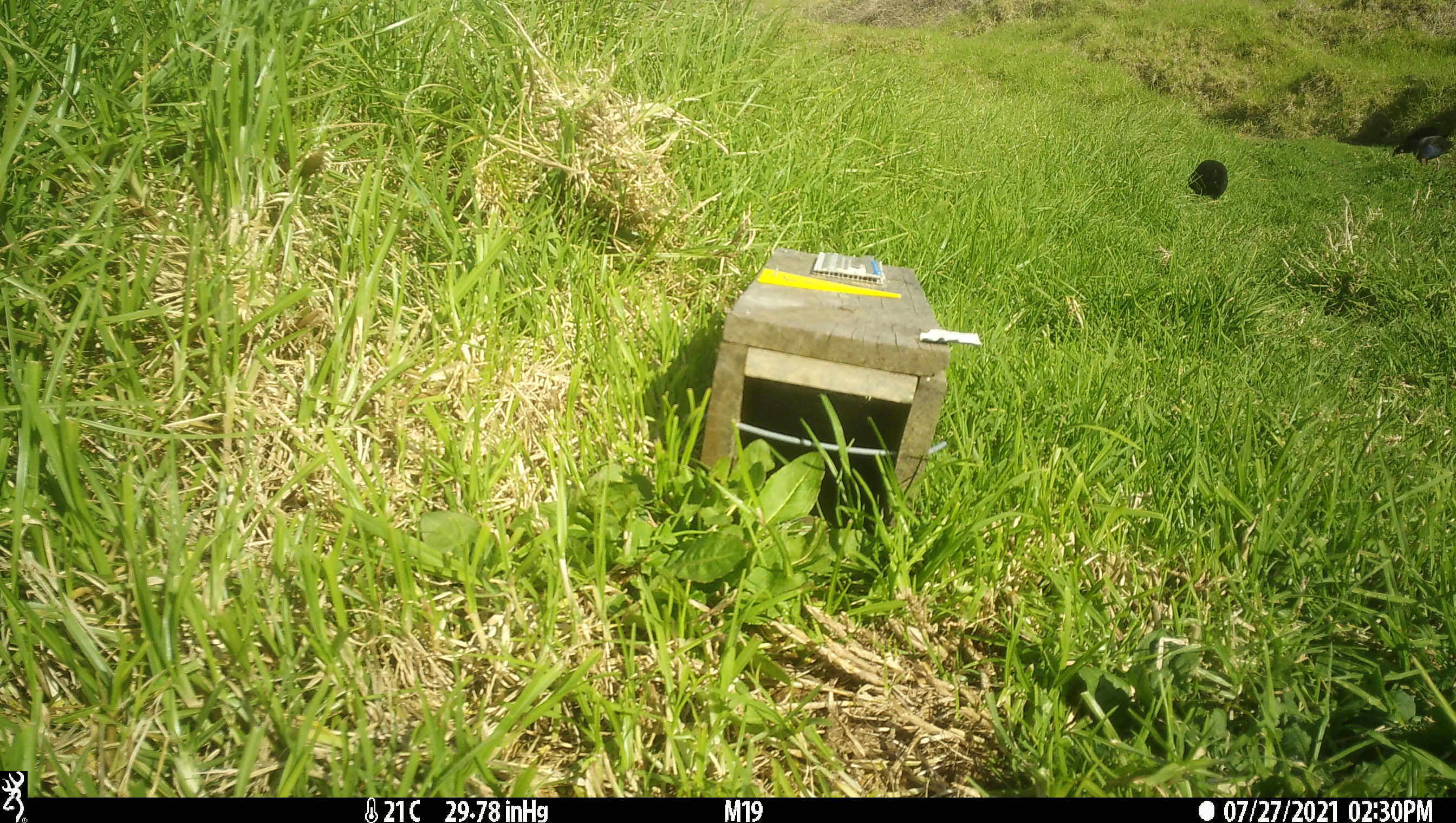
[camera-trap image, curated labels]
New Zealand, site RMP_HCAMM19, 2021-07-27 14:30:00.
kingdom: Animalia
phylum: Chordata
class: Aves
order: Gruiformes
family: Rallidae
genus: Porphyrio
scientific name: Porphyrio melanotus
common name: australasian swamphen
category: pukeko